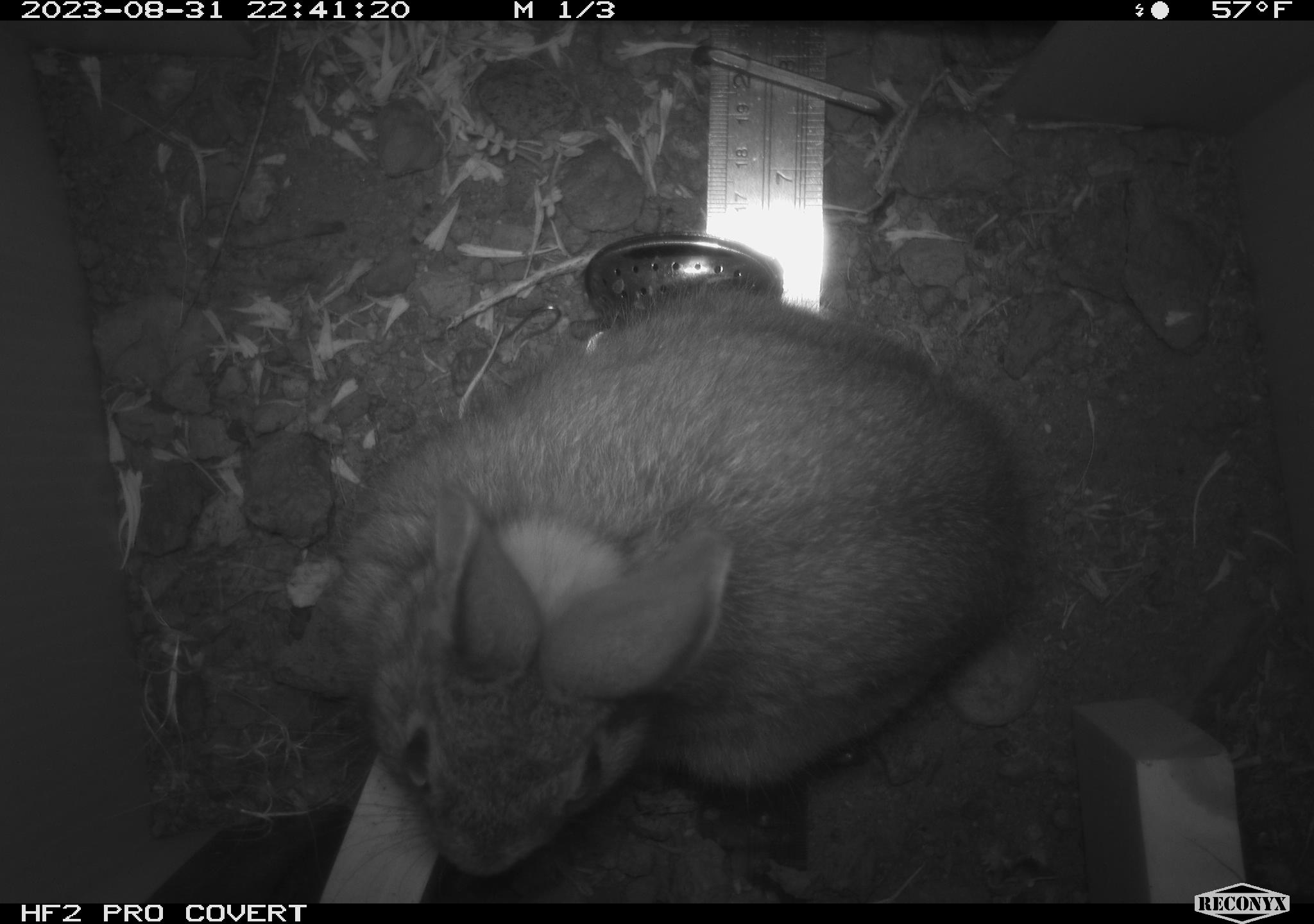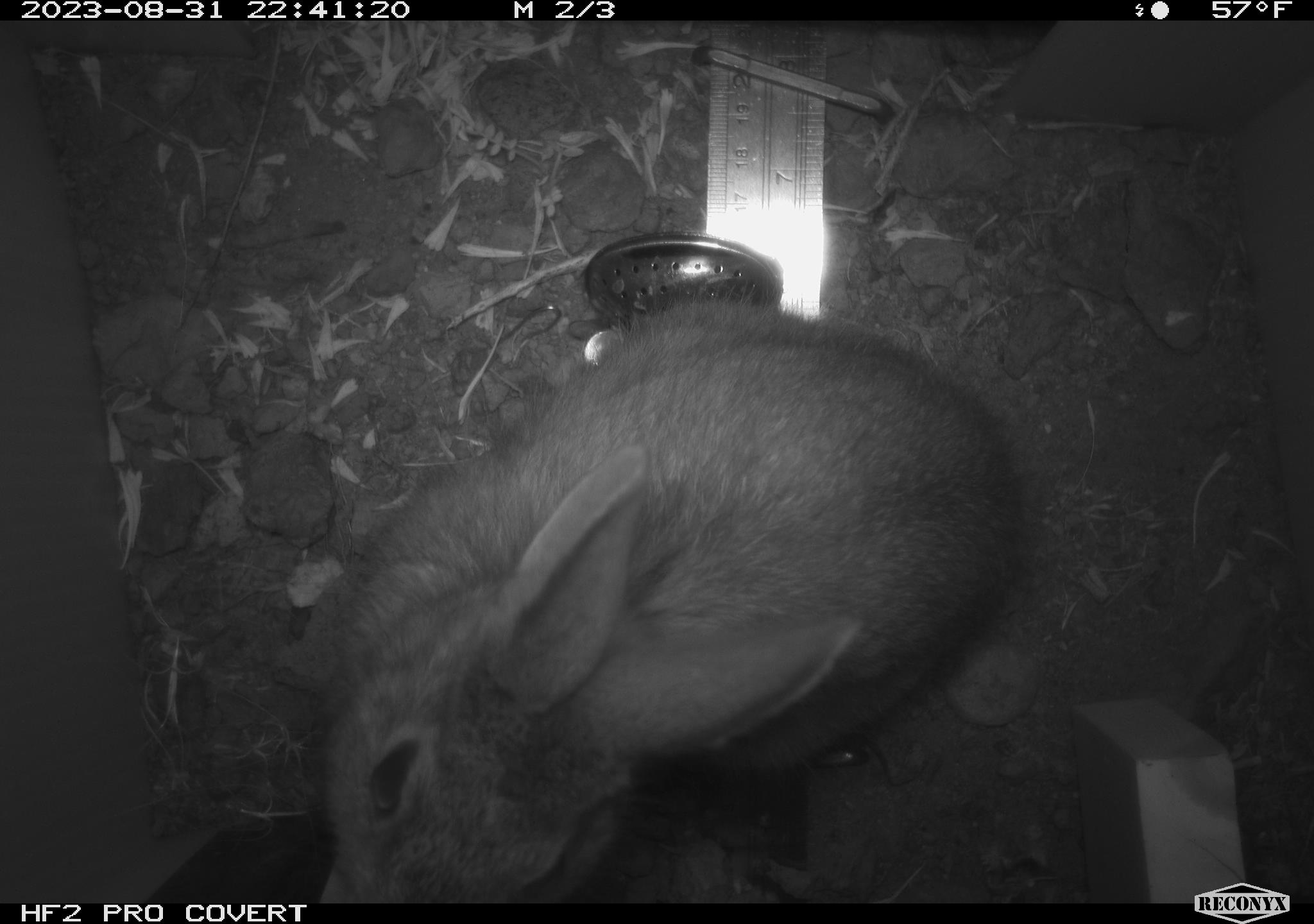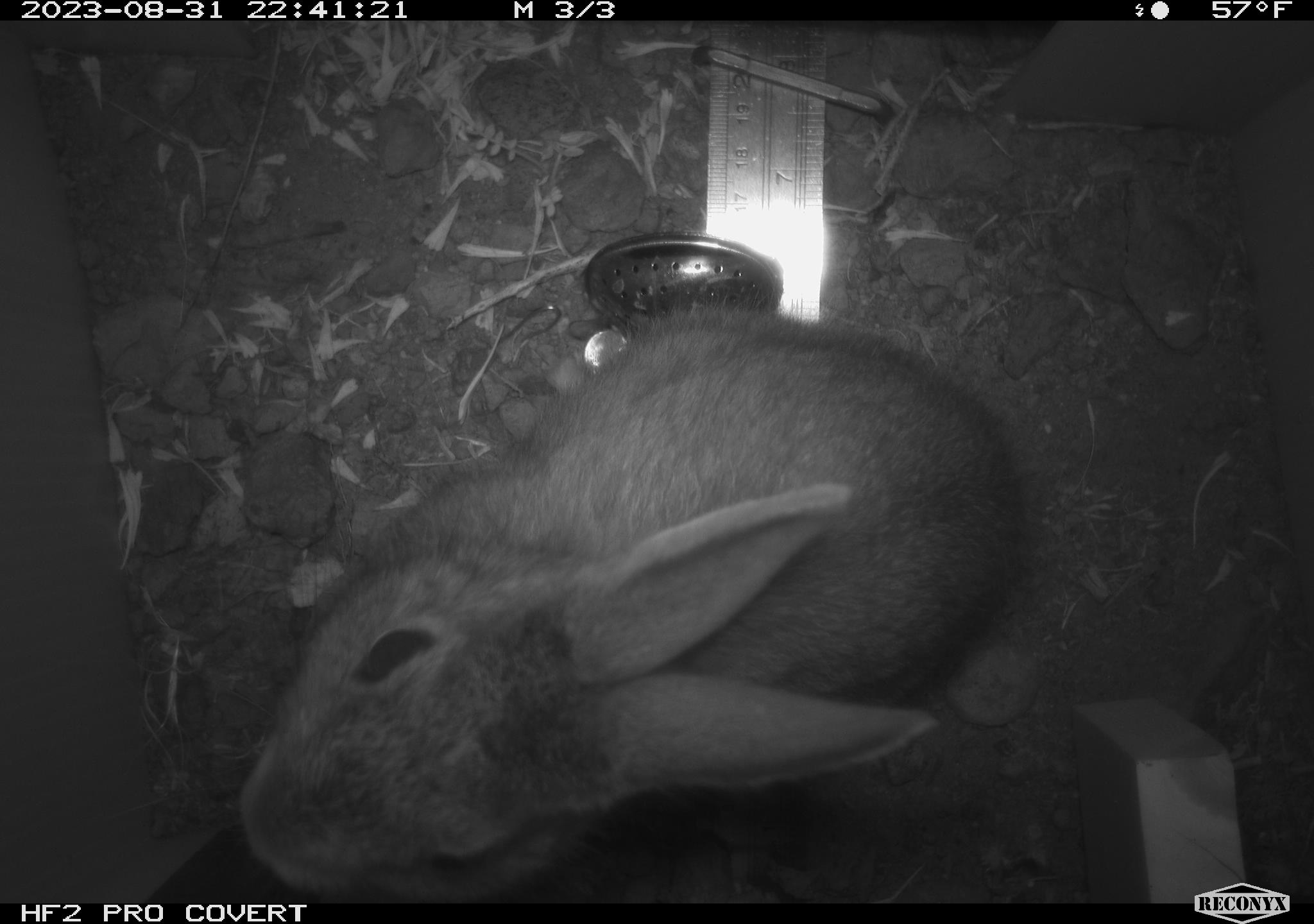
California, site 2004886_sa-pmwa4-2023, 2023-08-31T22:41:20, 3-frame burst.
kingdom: Animalia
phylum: Chordata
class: Mammalia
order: Lagomorpha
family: Leporidae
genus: Sylvilagus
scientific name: Sylvilagus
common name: cottontail rabbits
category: sylvilagus species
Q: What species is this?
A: Sylvilagus species (cottontail rabbits) (Sylvilagus).